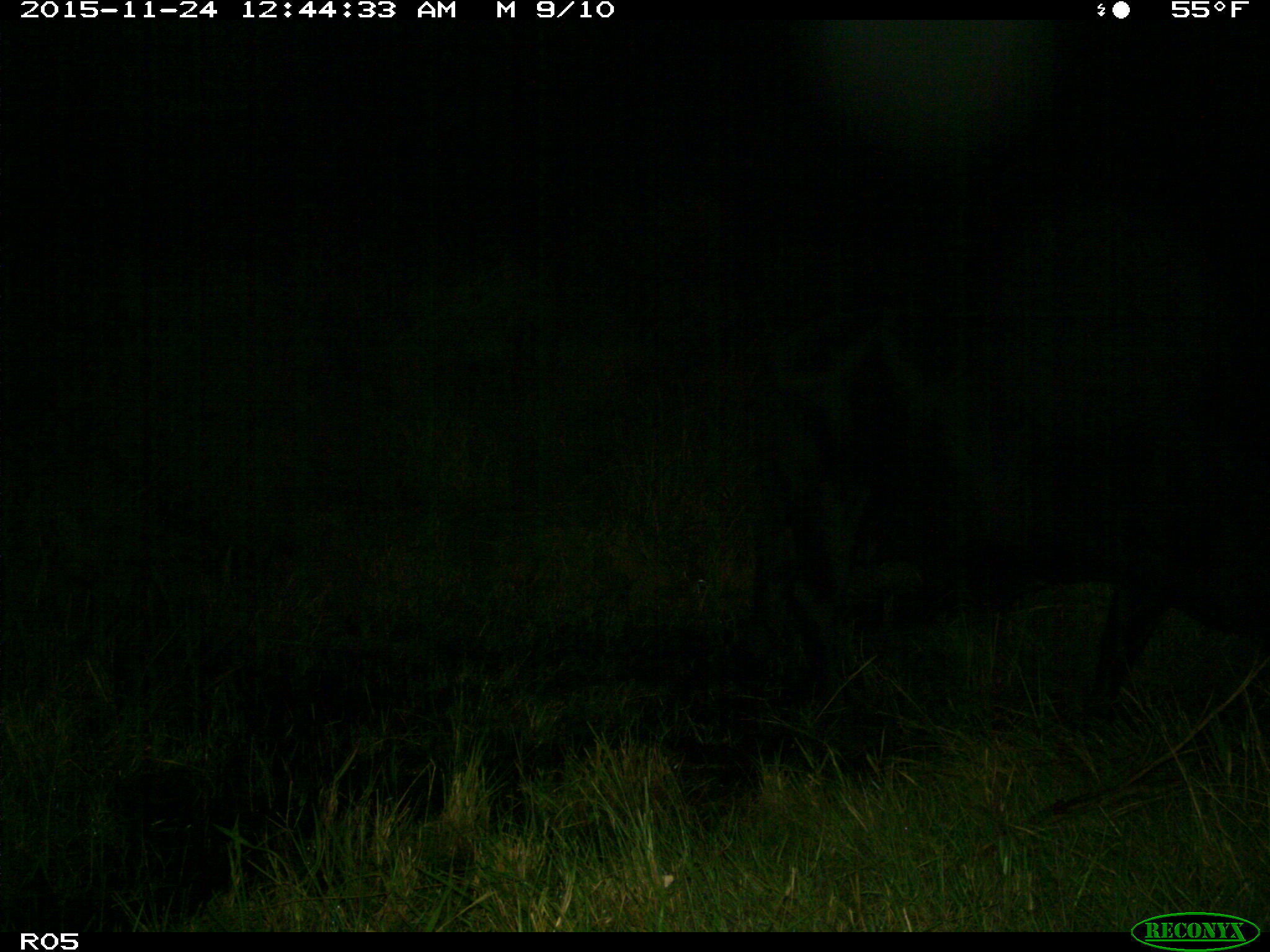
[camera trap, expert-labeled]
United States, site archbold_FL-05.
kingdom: Animalia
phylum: Chordata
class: Mammalia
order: Artiodactyla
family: Bovidae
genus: Bos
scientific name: Bos taurus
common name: domestic cow